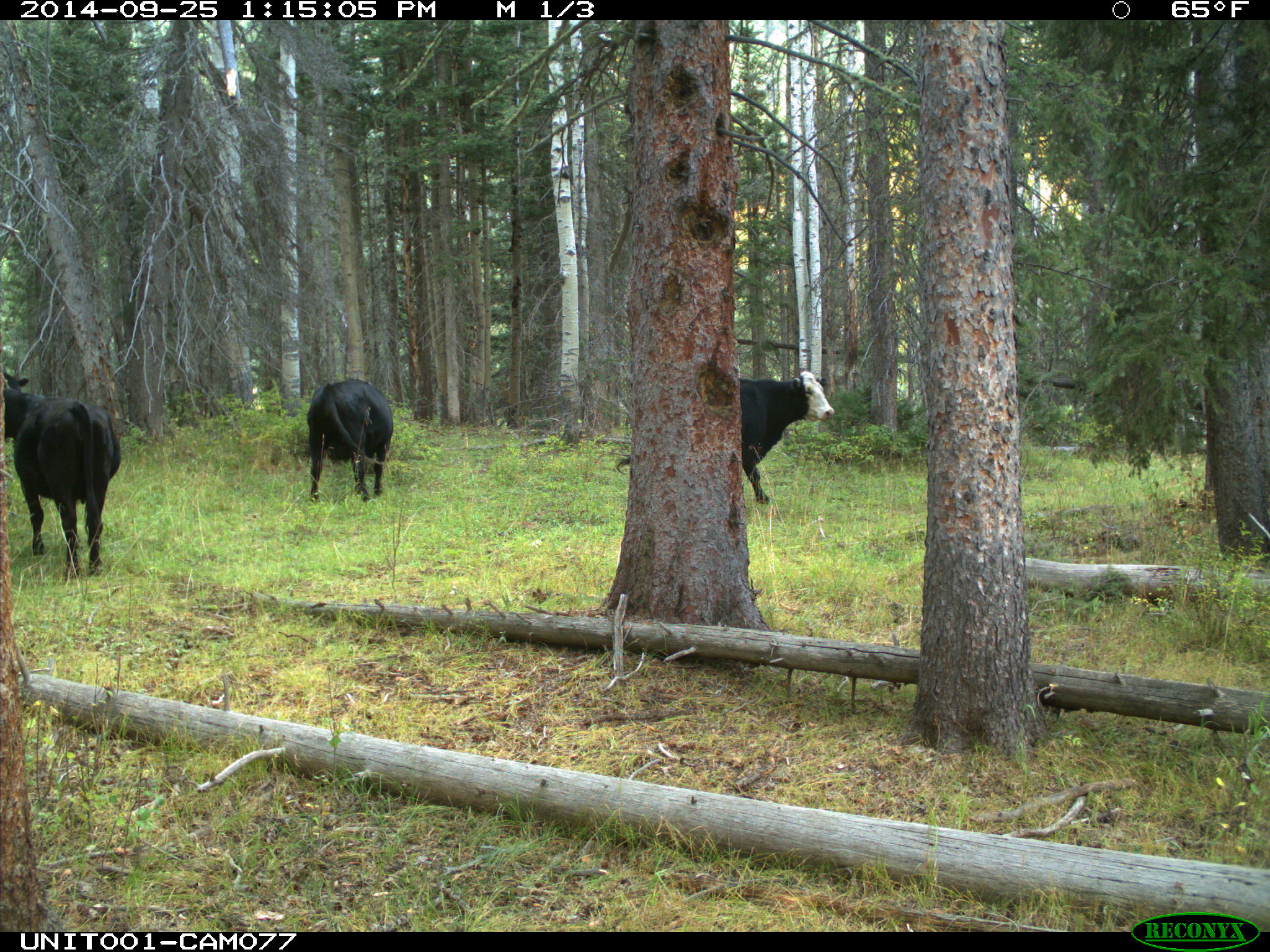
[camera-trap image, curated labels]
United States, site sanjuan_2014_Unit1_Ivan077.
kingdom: Animalia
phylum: Chordata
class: Mammalia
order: Artiodactyla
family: Bovidae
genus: Bos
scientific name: Bos taurus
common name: domestic cow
Bos taurus (domestic cow).